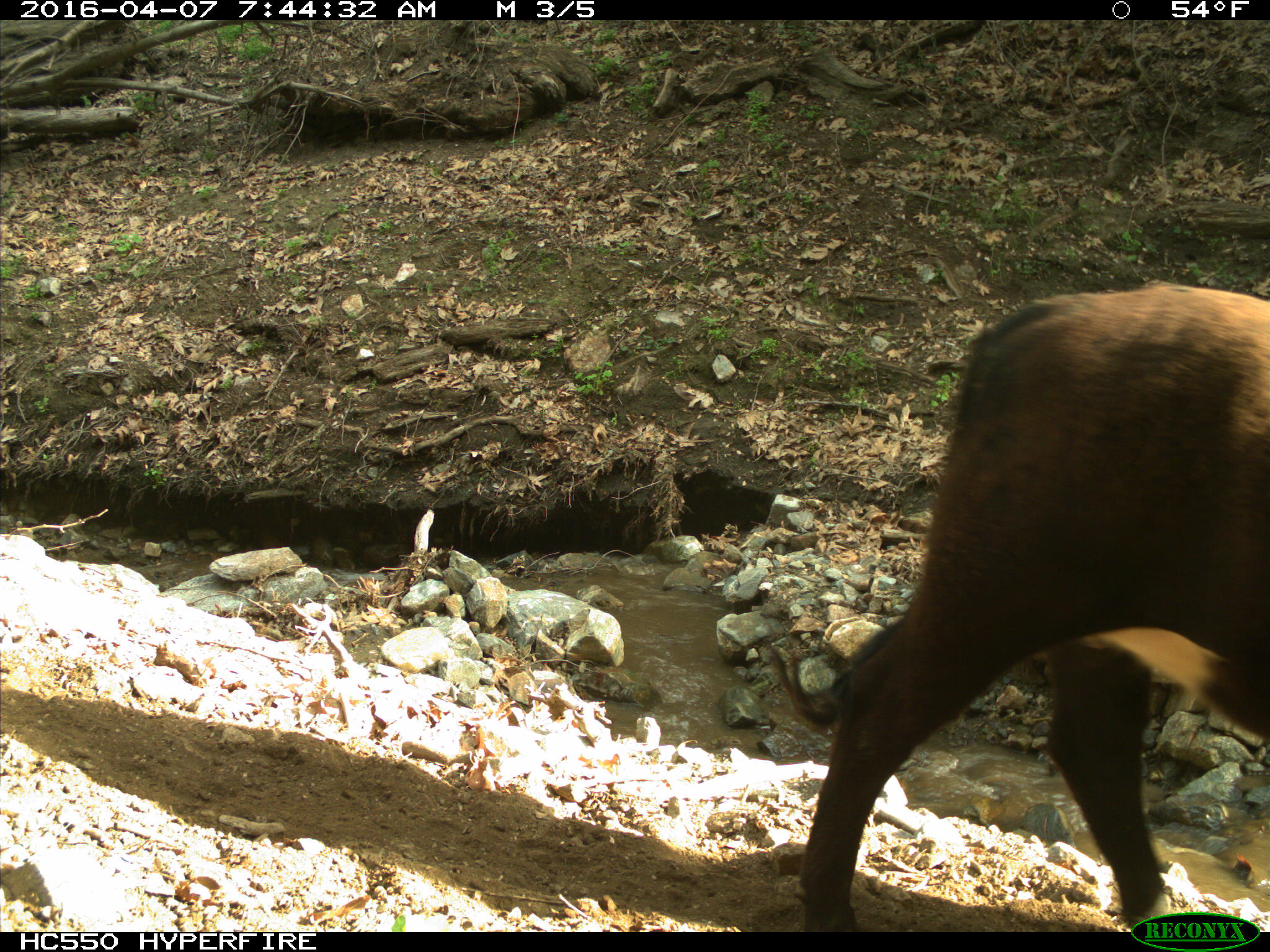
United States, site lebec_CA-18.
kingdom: Animalia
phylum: Chordata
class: Mammalia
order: Artiodactyla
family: Bovidae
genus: Bos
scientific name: Bos taurus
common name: domestic cow